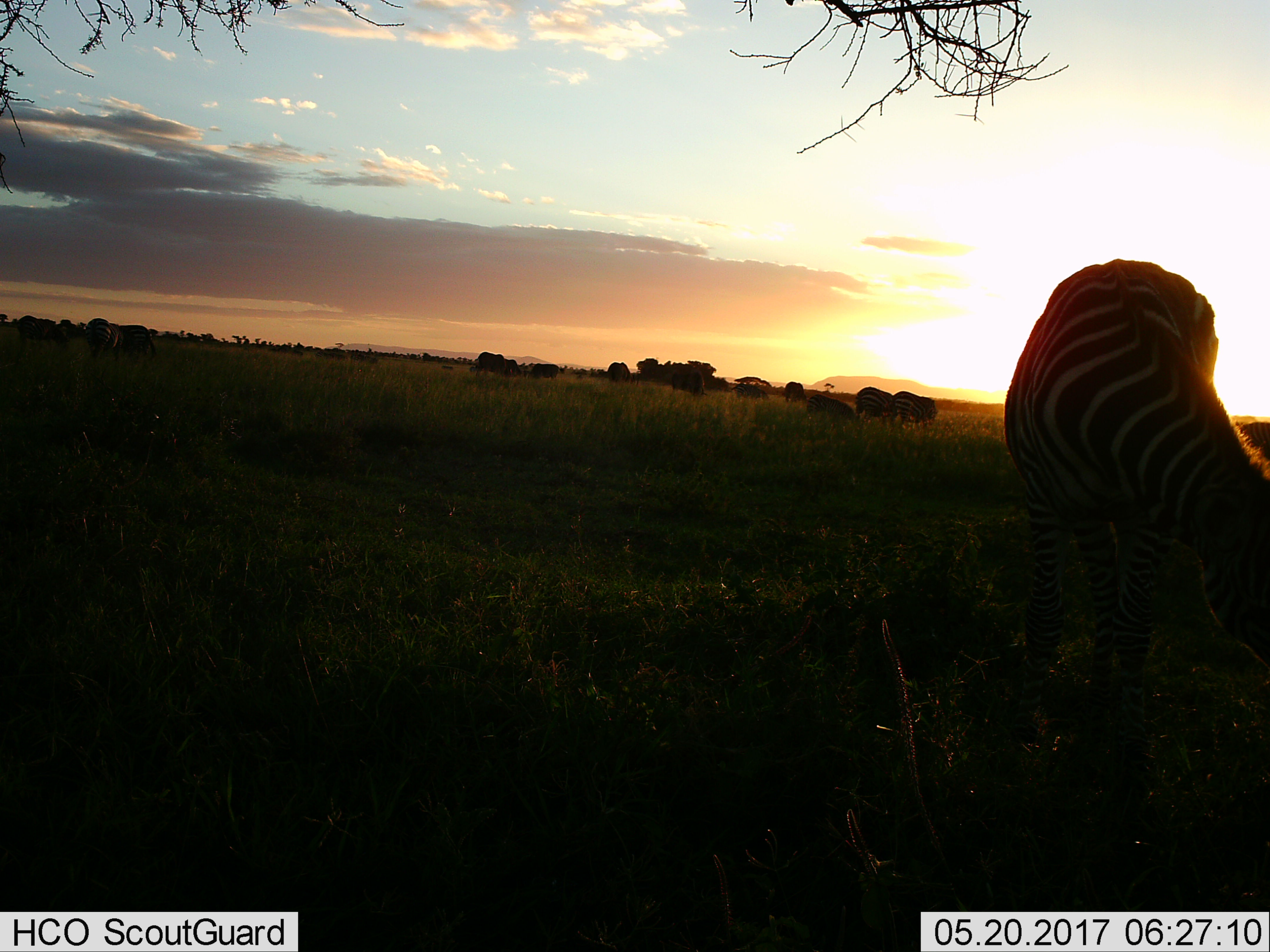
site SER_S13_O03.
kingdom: Animalia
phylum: Chordata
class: Mammalia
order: Perissodactyla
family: Equidae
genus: Equus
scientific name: Equus quagga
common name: plains zebra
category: zebraplains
Zebraplains (plains zebra) (Equus quagga), count 11-50. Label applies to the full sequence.